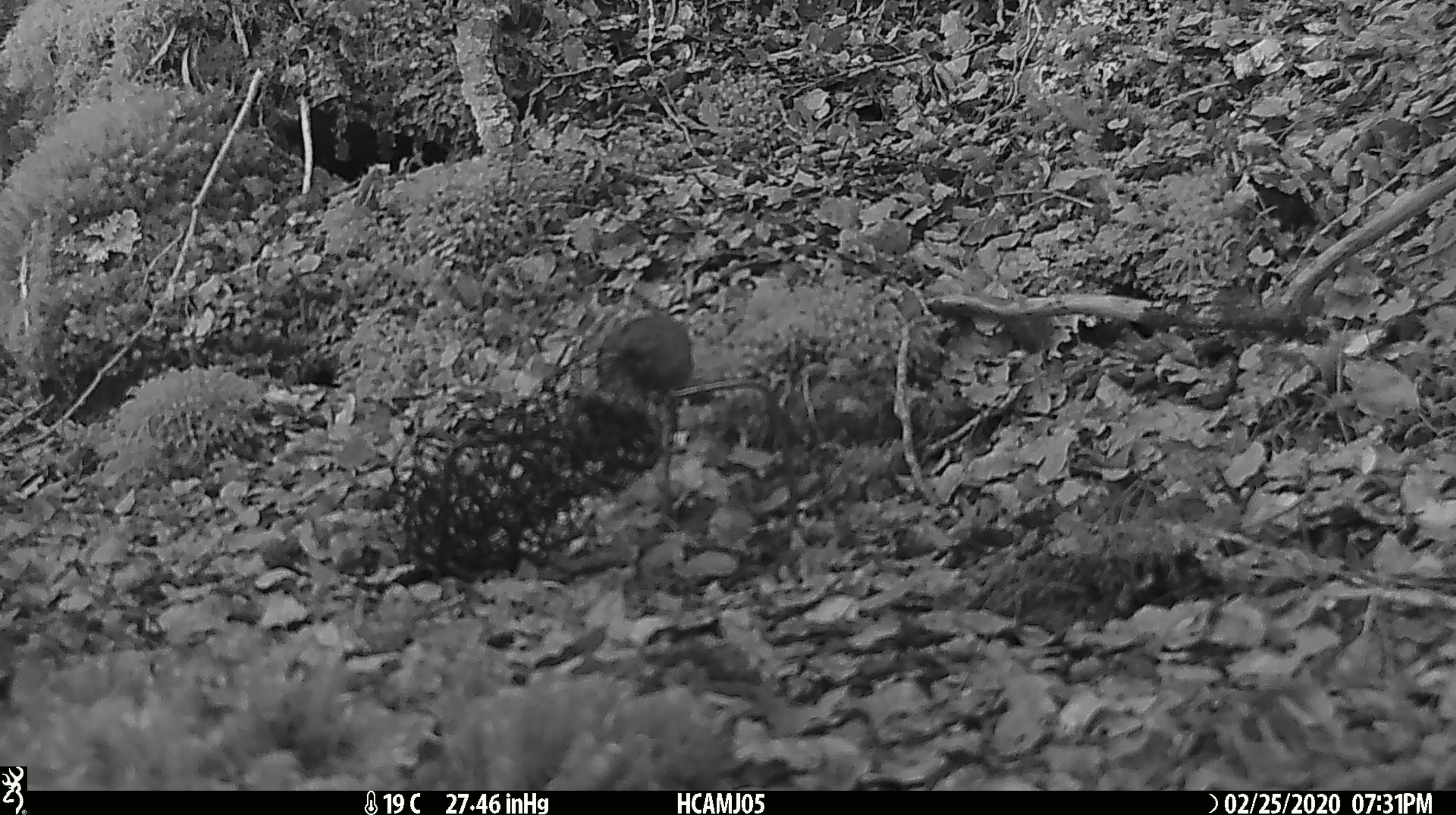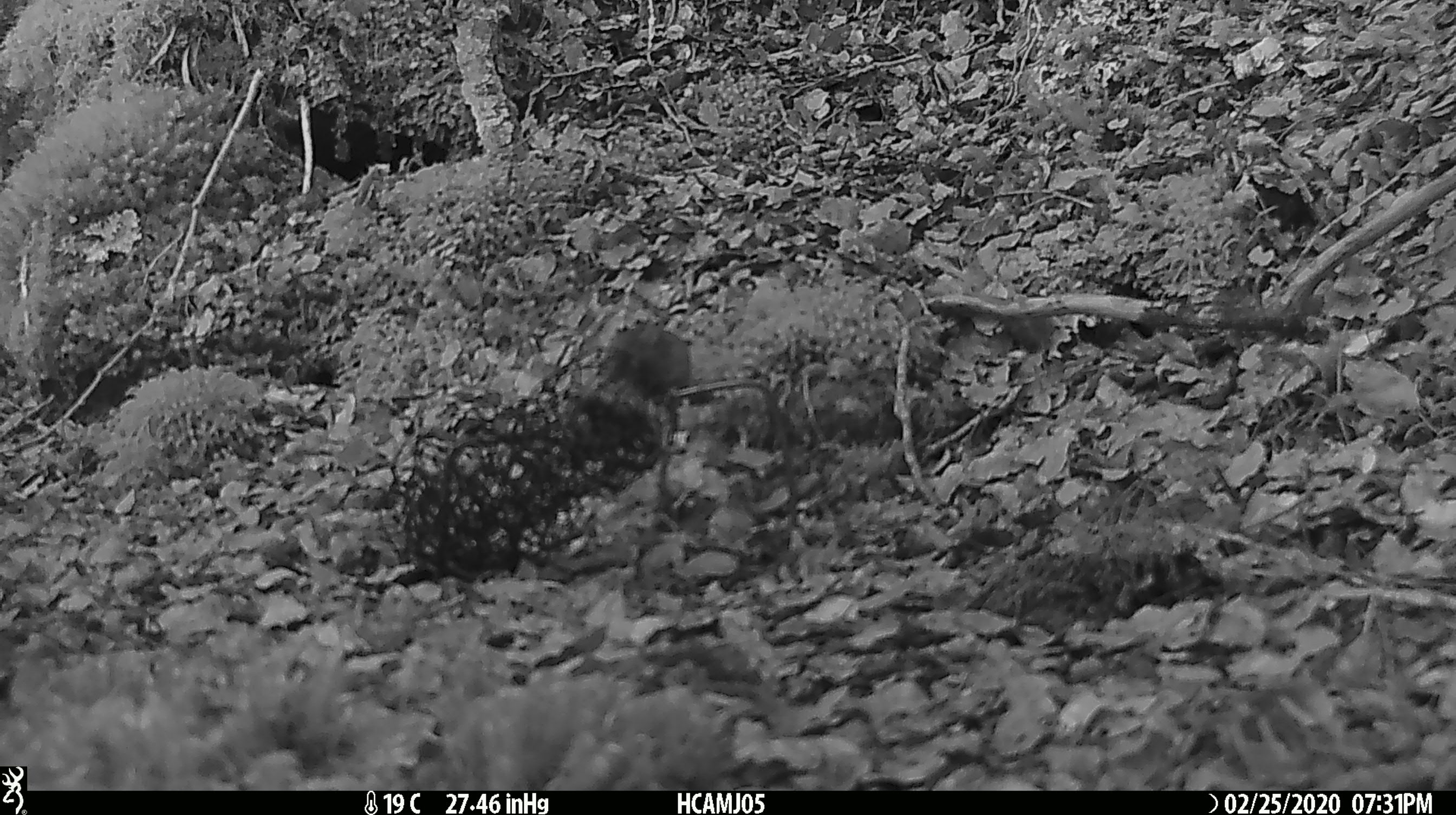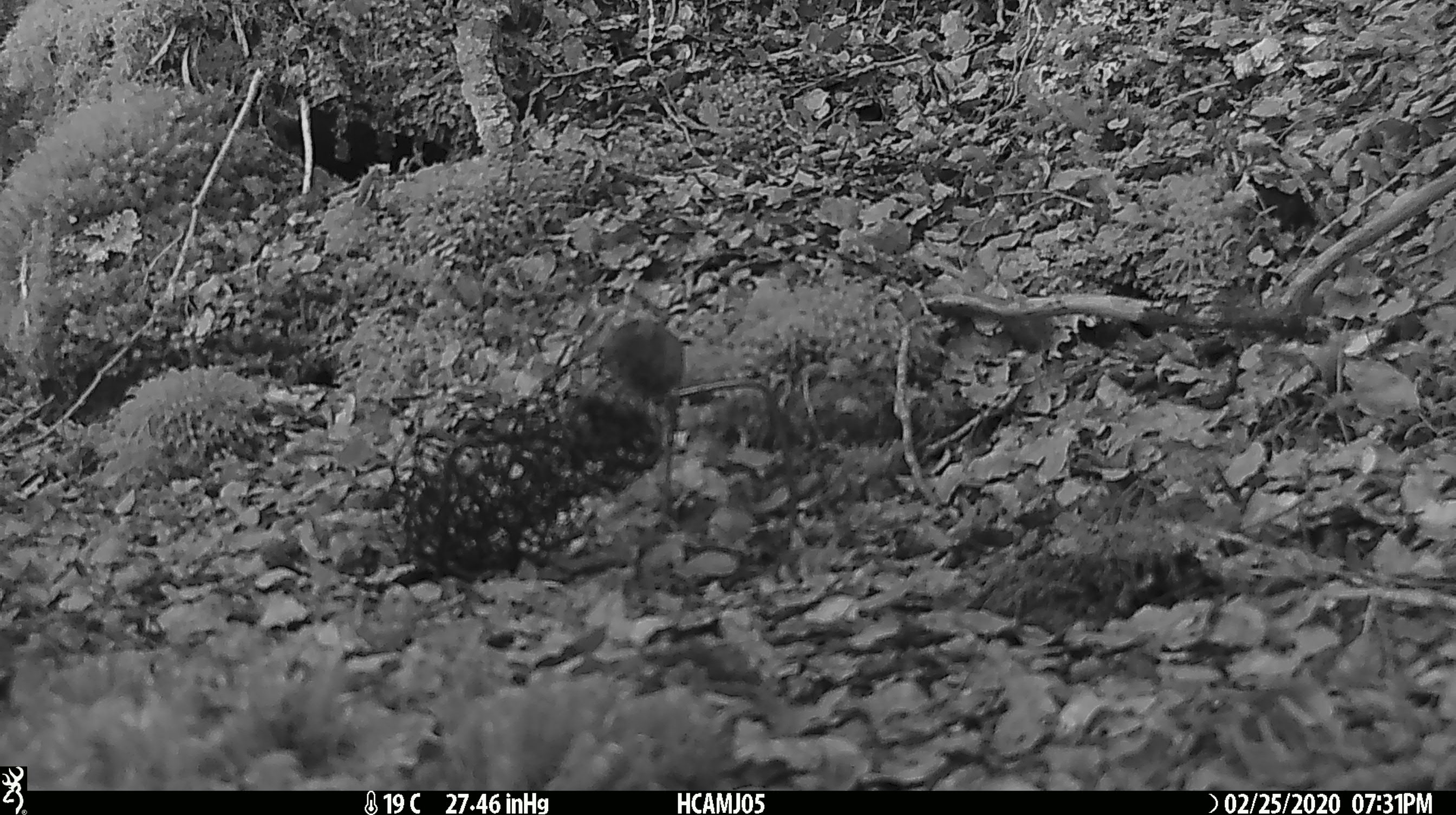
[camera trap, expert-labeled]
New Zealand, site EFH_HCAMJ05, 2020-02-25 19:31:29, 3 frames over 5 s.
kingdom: Animalia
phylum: Chordata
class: Mammalia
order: Rodentia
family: Muridae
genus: Mus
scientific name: Mus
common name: mouse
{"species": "mouse (Mus)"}